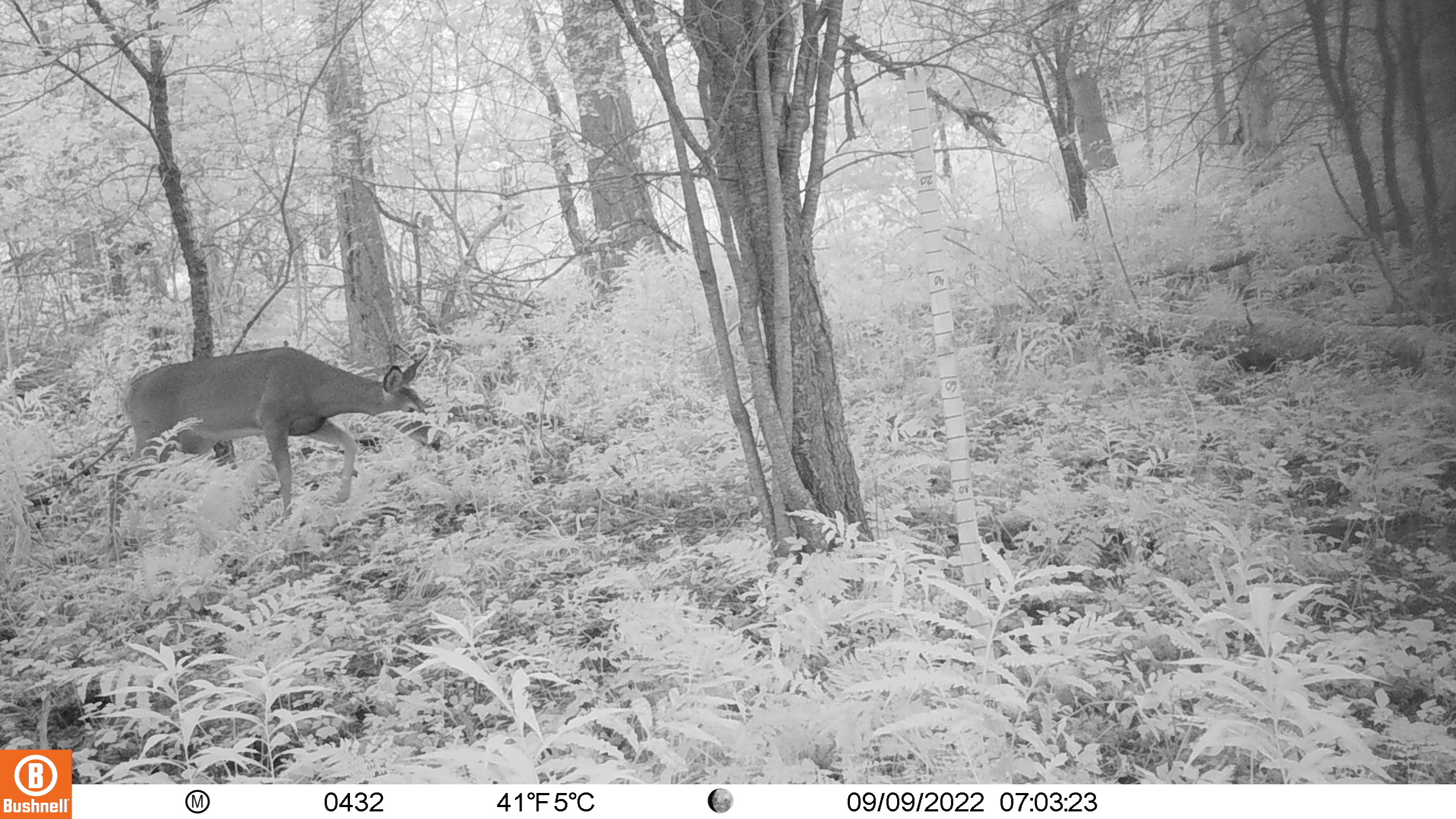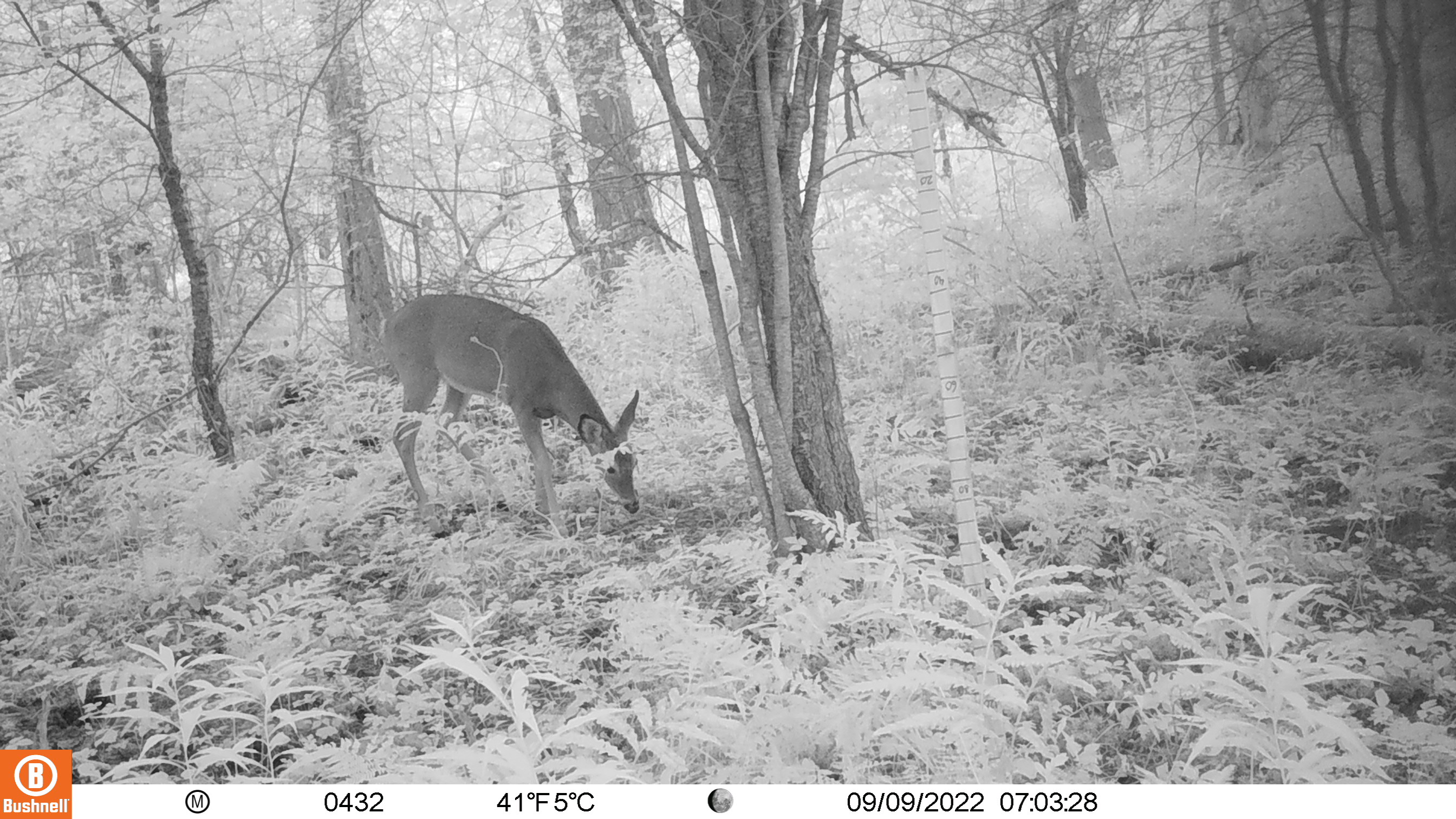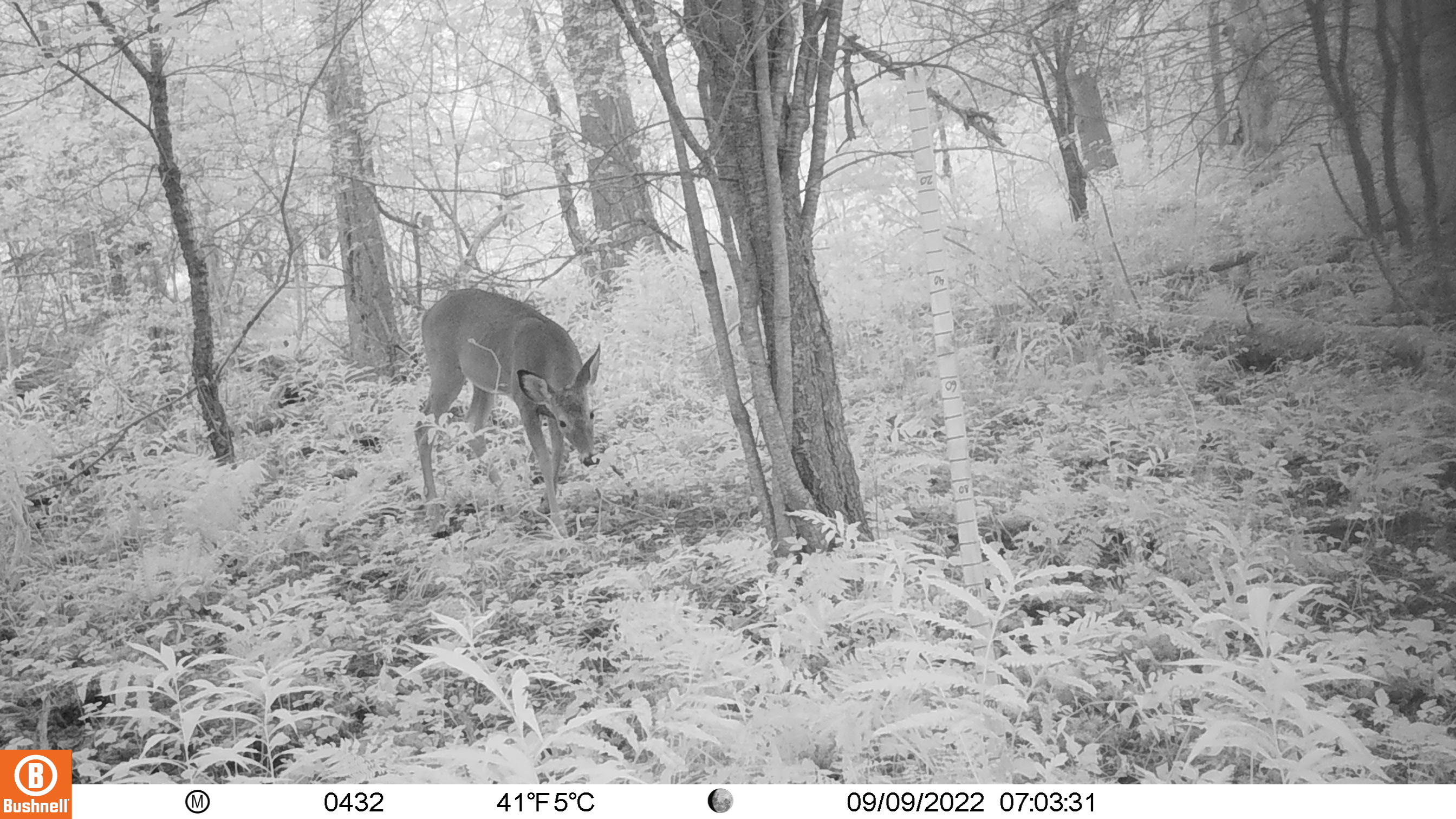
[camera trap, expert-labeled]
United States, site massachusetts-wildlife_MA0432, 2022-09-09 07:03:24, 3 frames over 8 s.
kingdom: Animalia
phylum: Chordata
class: Mammalia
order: Artiodactyla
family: Cervidae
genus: Odocoileus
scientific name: Odocoileus virginianus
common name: white-tailed deer